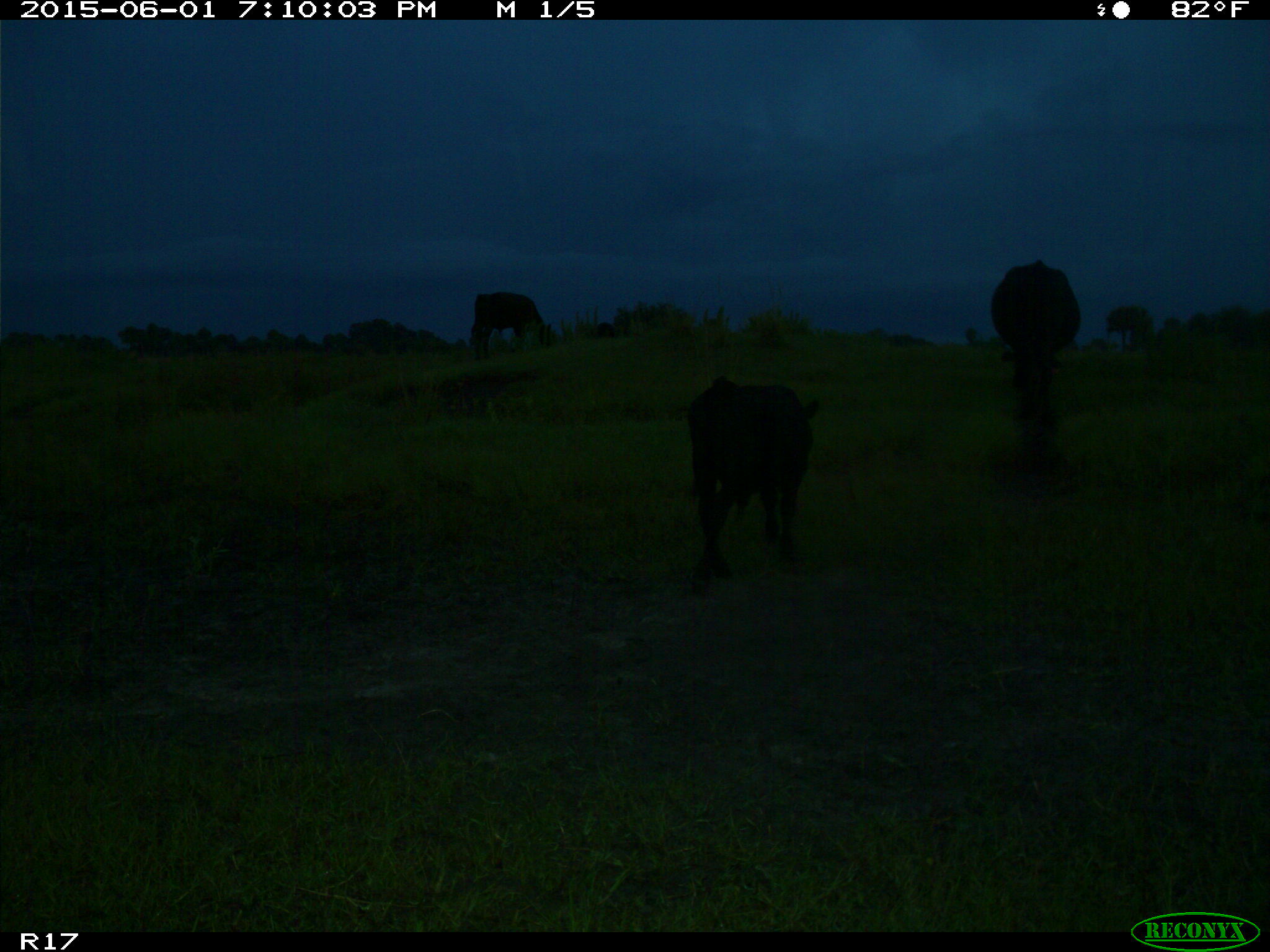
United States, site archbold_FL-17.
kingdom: Animalia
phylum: Chordata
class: Mammalia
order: Artiodactyla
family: Bovidae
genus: Bos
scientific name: Bos taurus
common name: domestic cow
Bos taurus (domestic cow).